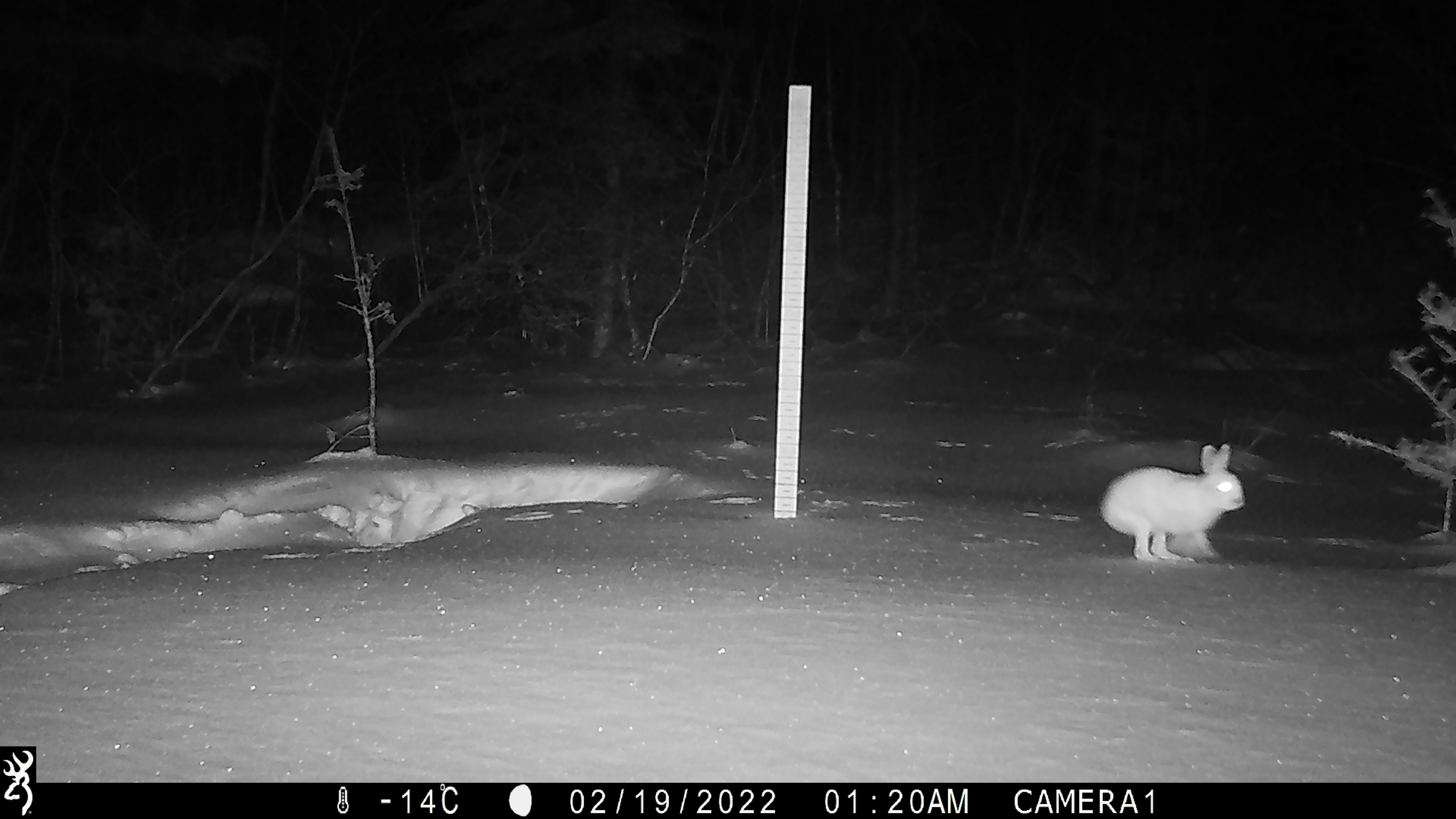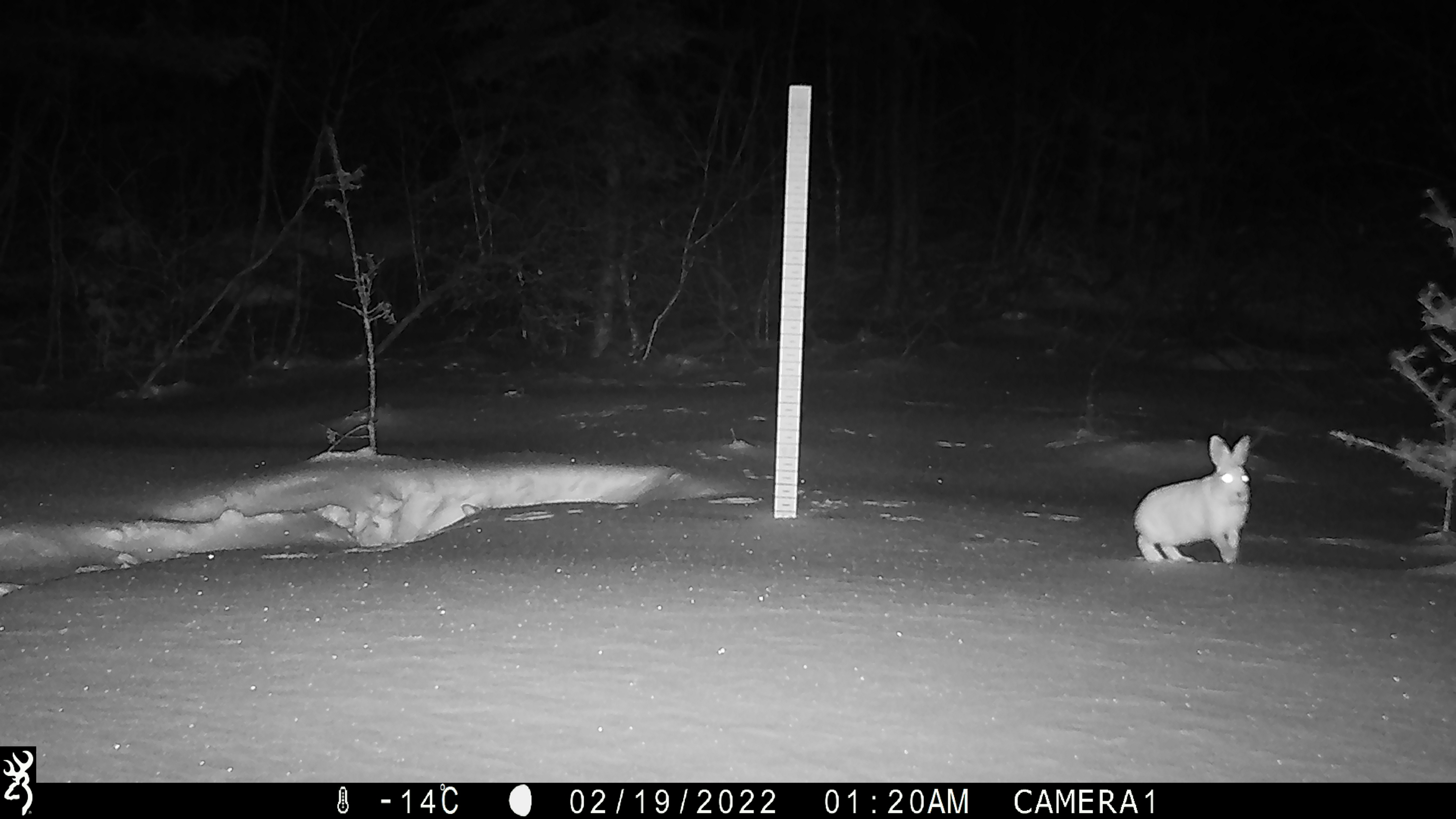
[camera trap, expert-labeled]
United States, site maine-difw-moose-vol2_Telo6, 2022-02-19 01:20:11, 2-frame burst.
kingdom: Animalia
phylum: Chordata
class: Mammalia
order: Lagomorpha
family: Leporidae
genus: Lepus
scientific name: Lepus americanus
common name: snowshoe hare